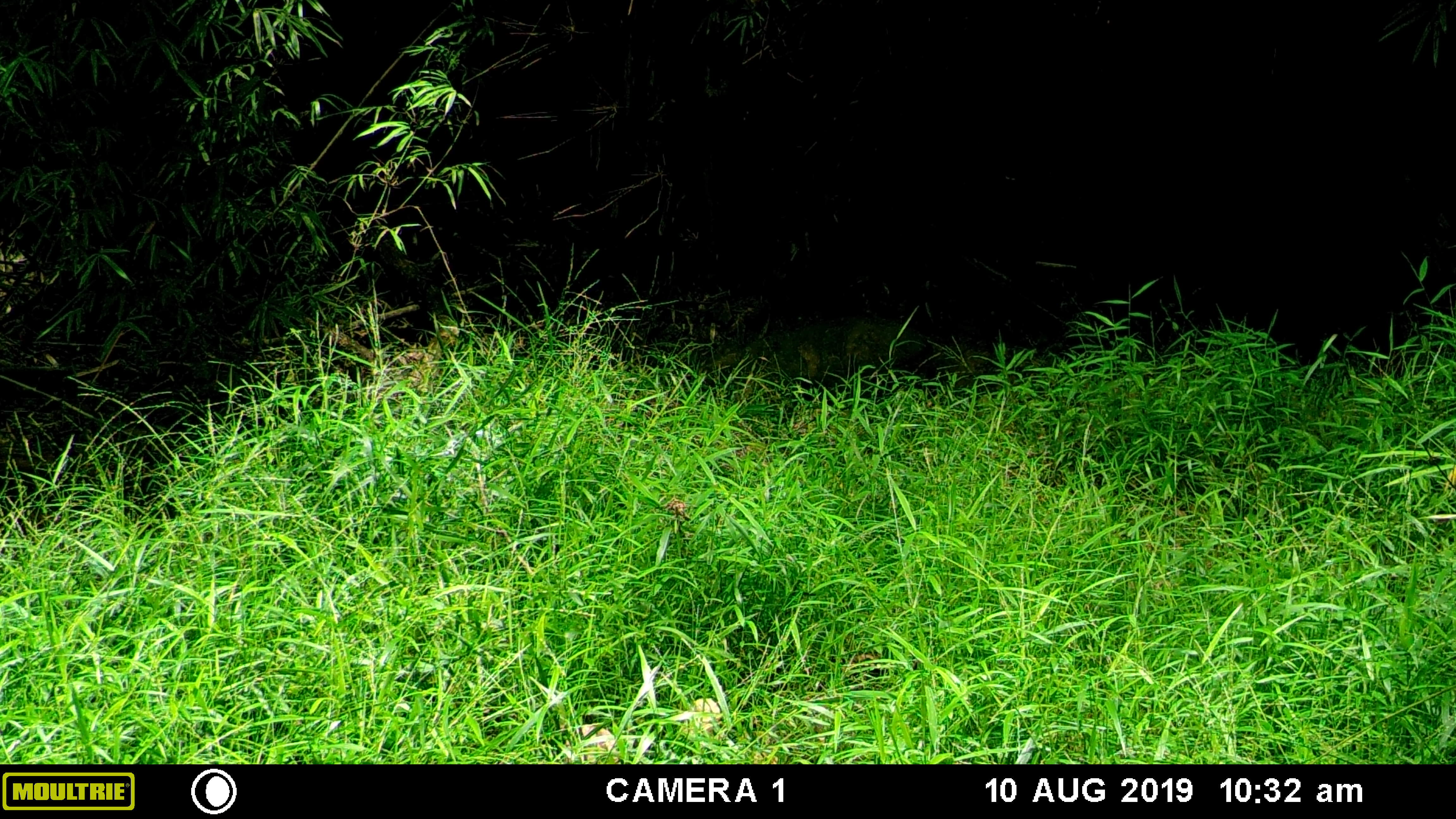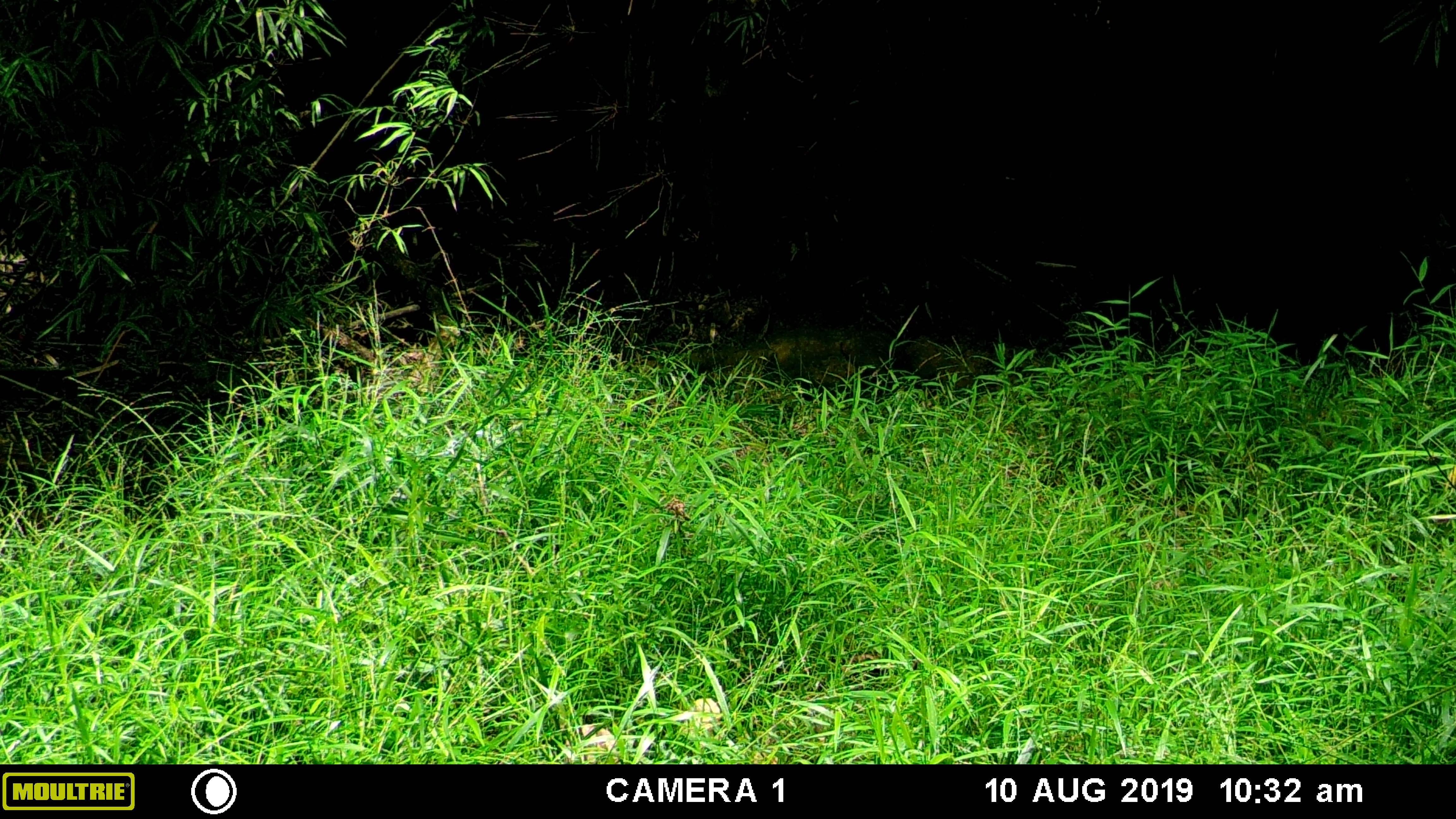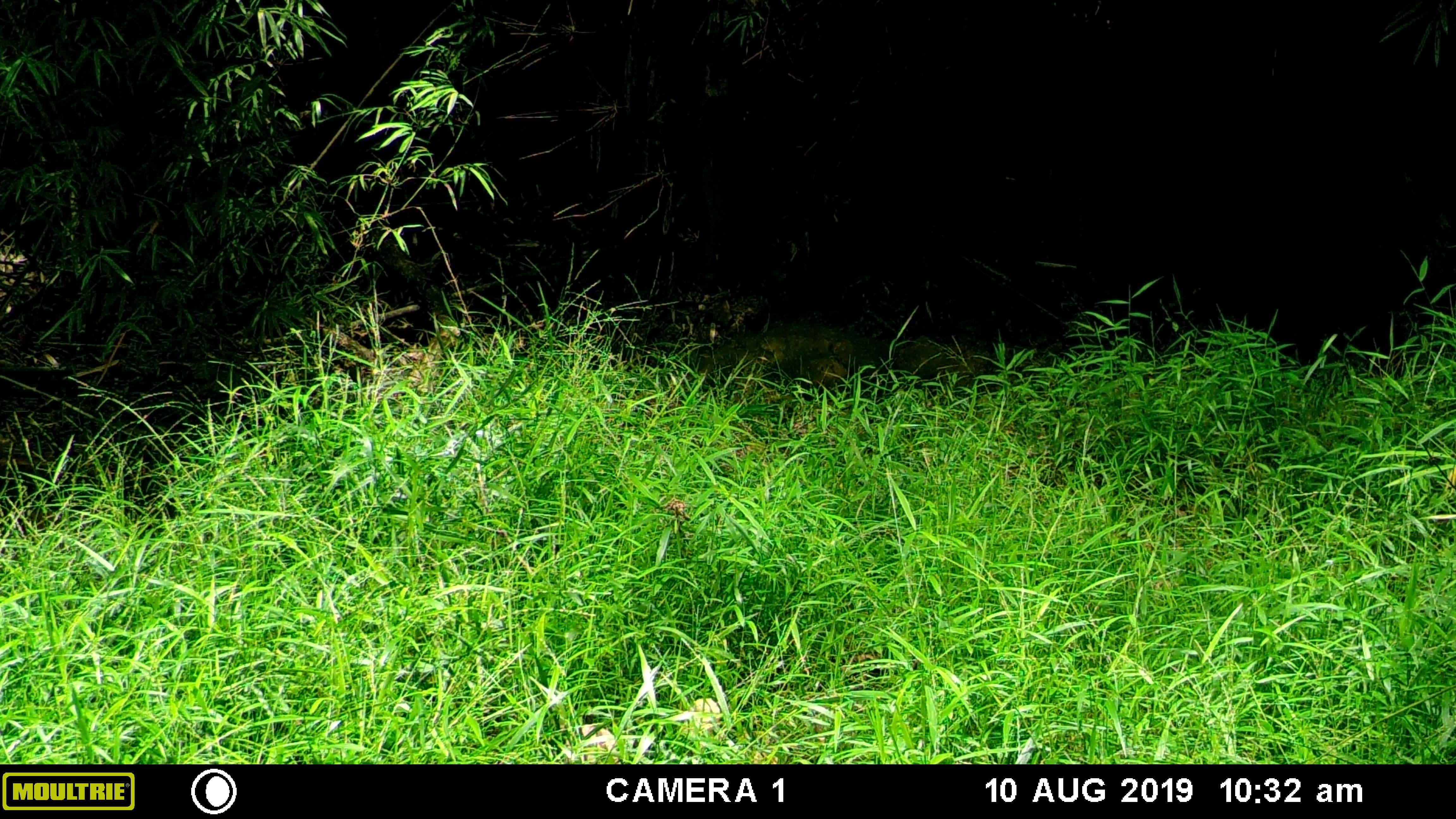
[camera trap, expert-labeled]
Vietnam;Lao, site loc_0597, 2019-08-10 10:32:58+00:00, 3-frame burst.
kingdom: Animalia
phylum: Chordata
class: Mammalia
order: Artiodactyla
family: Suidae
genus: Sus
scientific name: Sus scrofa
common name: eurasian wild pig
Eurasian wild pig (Sus scrofa). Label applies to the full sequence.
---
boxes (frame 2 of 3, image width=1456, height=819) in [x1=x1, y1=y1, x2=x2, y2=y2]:
eurasian wild pig: [x1=761, y1=327, x2=996, y2=403]